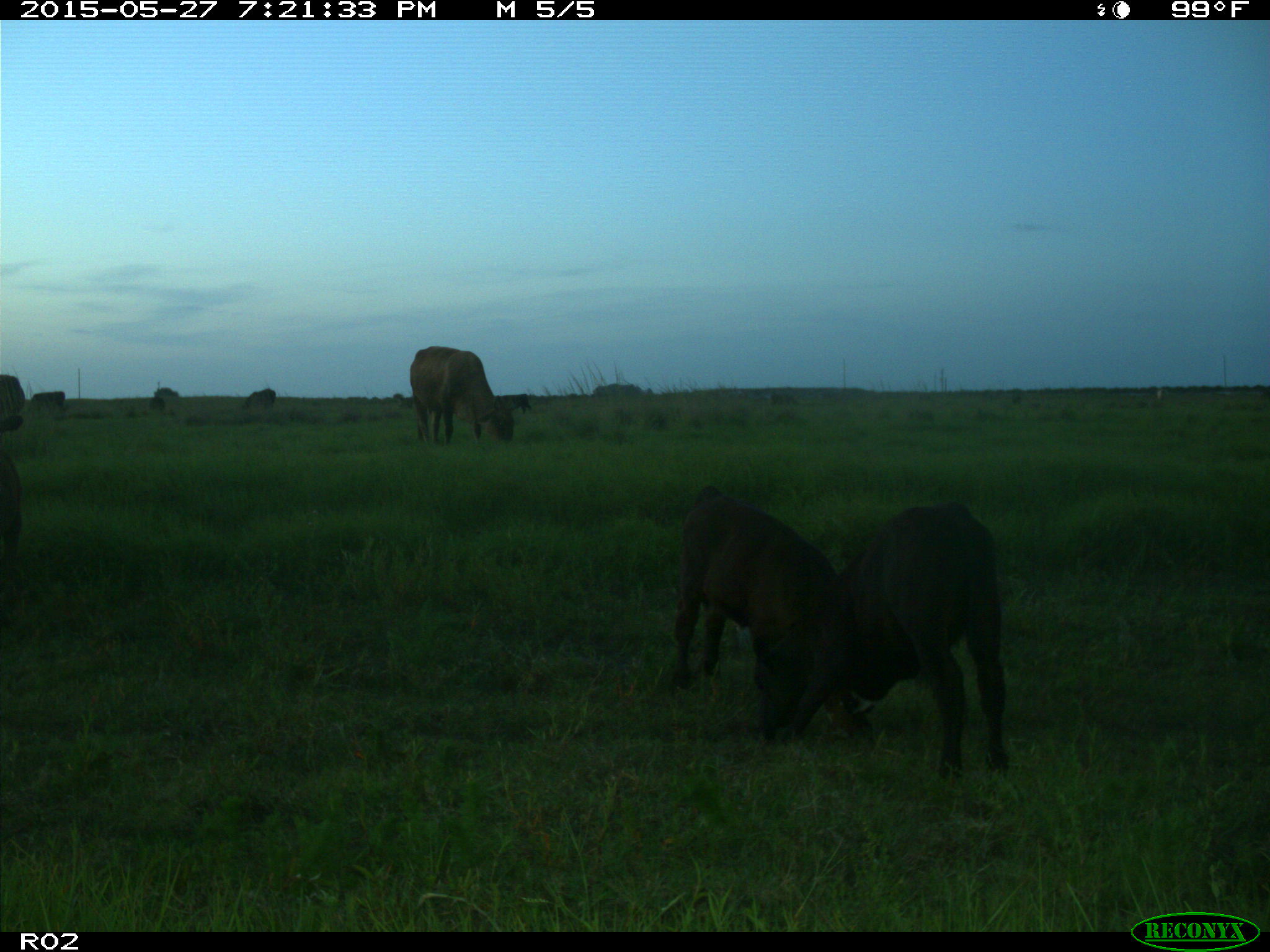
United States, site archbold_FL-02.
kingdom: Animalia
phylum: Chordata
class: Mammalia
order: Artiodactyla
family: Bovidae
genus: Bos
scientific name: Bos taurus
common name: domestic cow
Bos taurus (domestic cow).